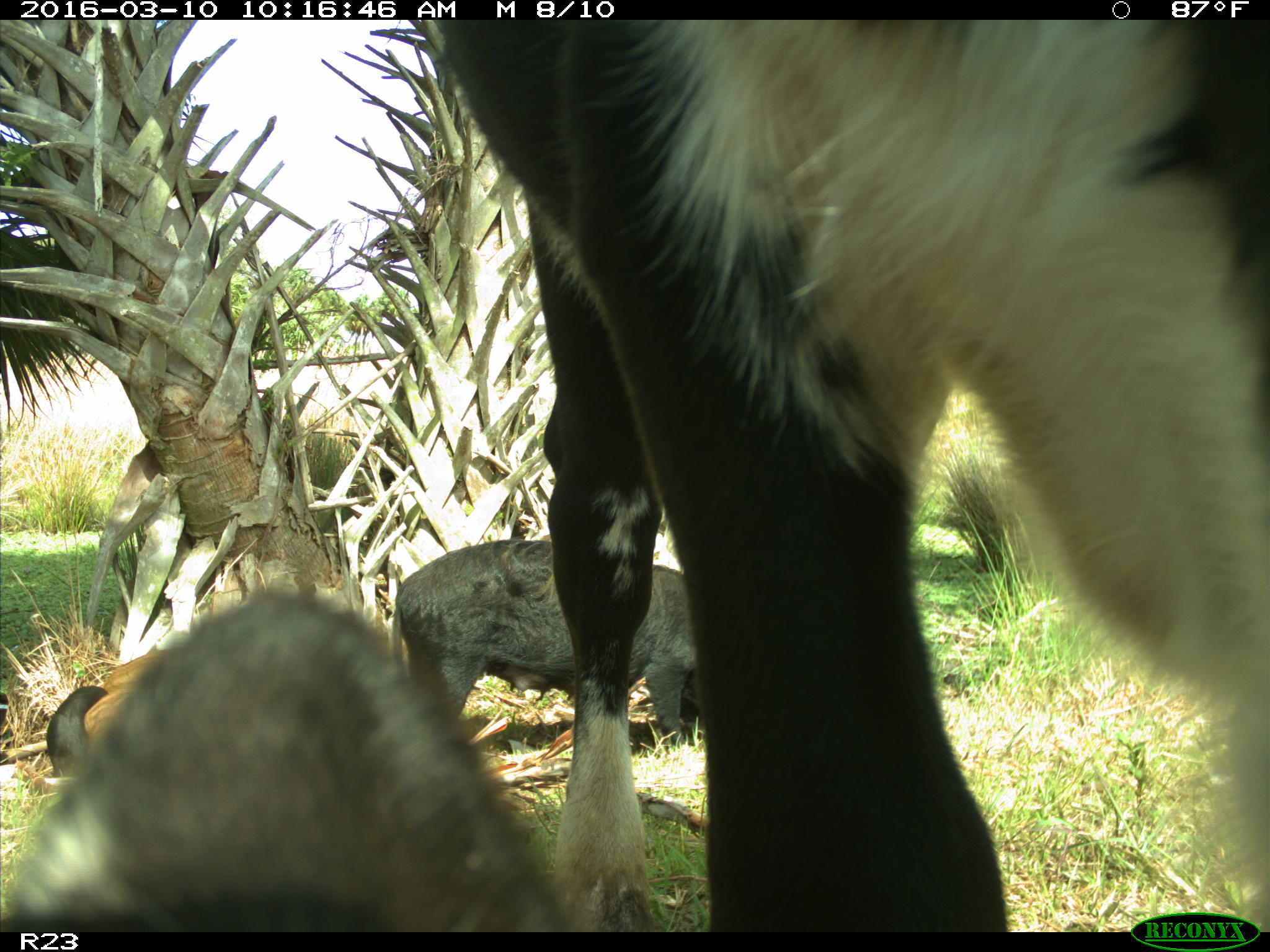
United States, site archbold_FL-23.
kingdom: Animalia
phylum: Chordata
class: Mammalia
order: Artiodactyla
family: Suidae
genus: Sus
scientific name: Sus scrofa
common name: wild boar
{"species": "Sus scrofa (wild boar)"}